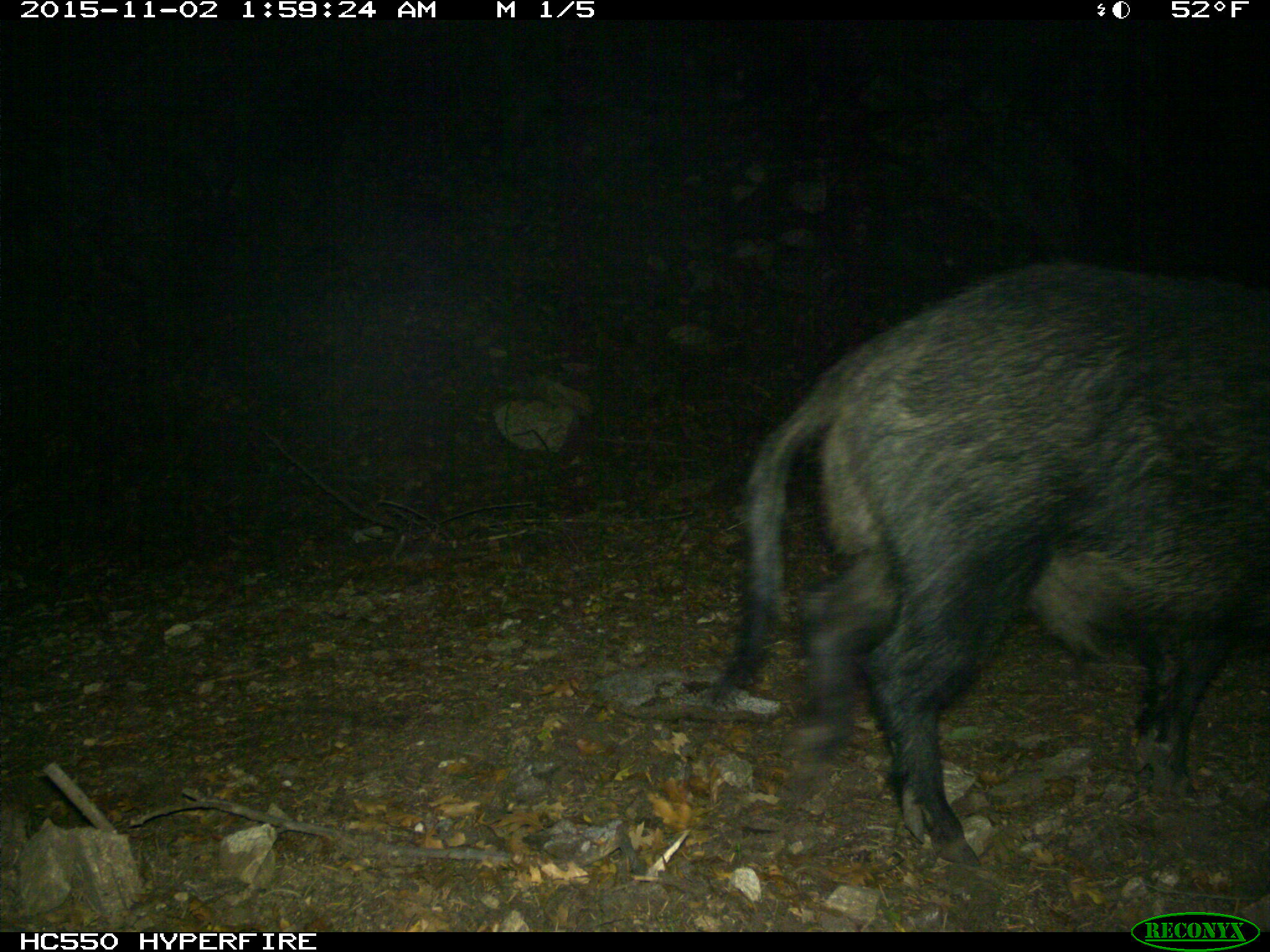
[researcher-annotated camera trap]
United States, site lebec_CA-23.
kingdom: Animalia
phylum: Chordata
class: Mammalia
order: Artiodactyla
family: Suidae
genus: Sus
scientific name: Sus scrofa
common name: wild boar